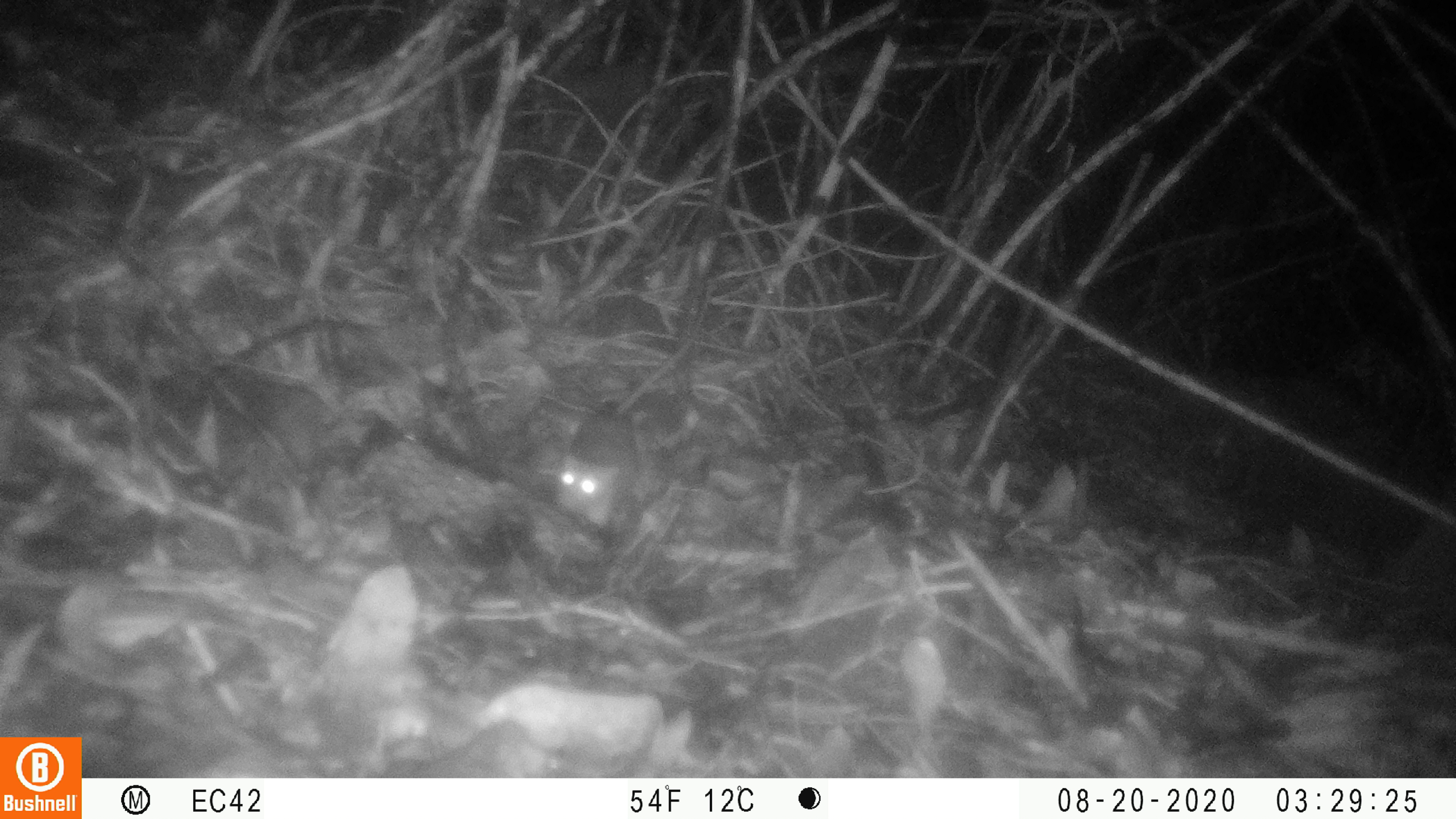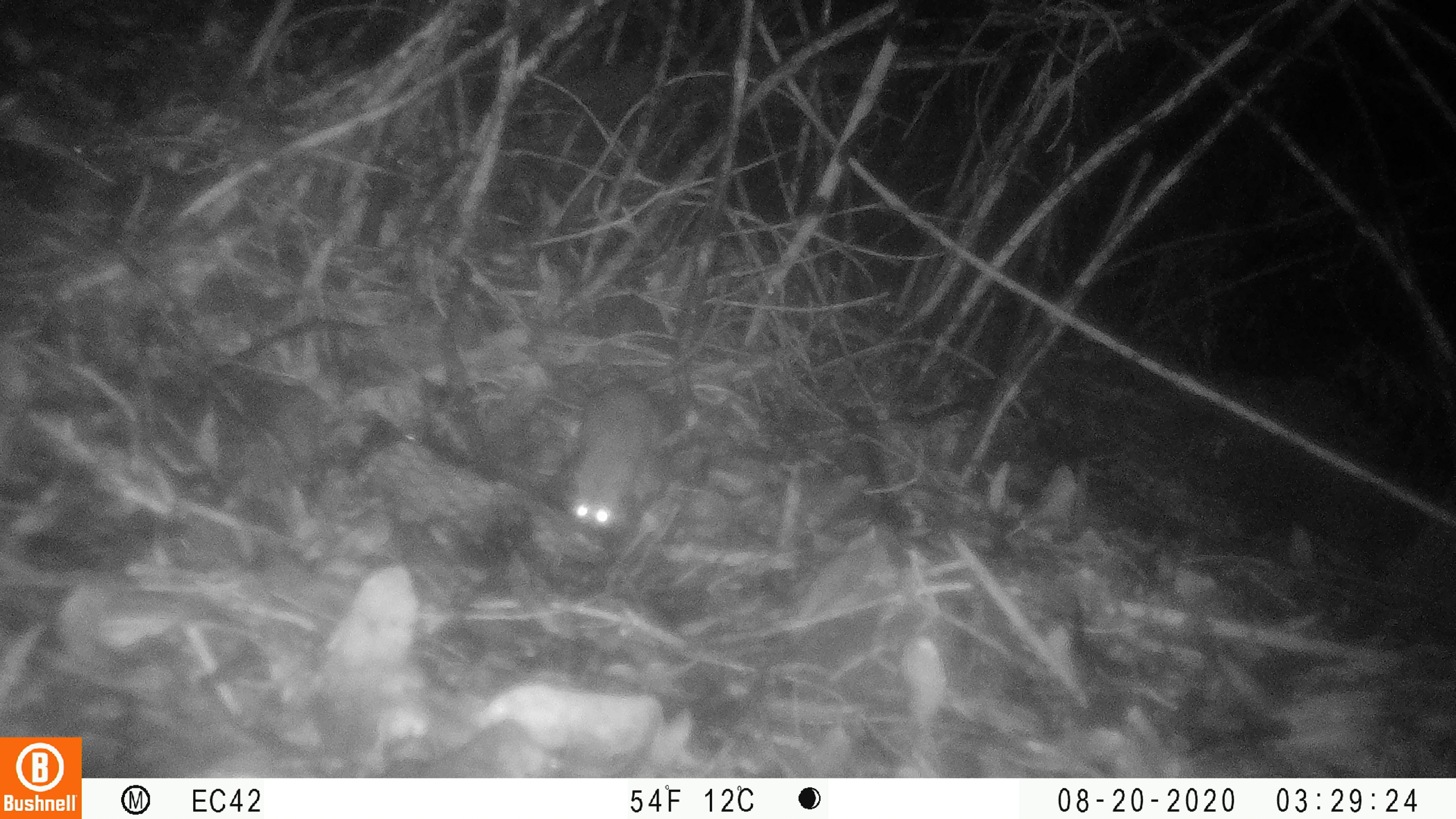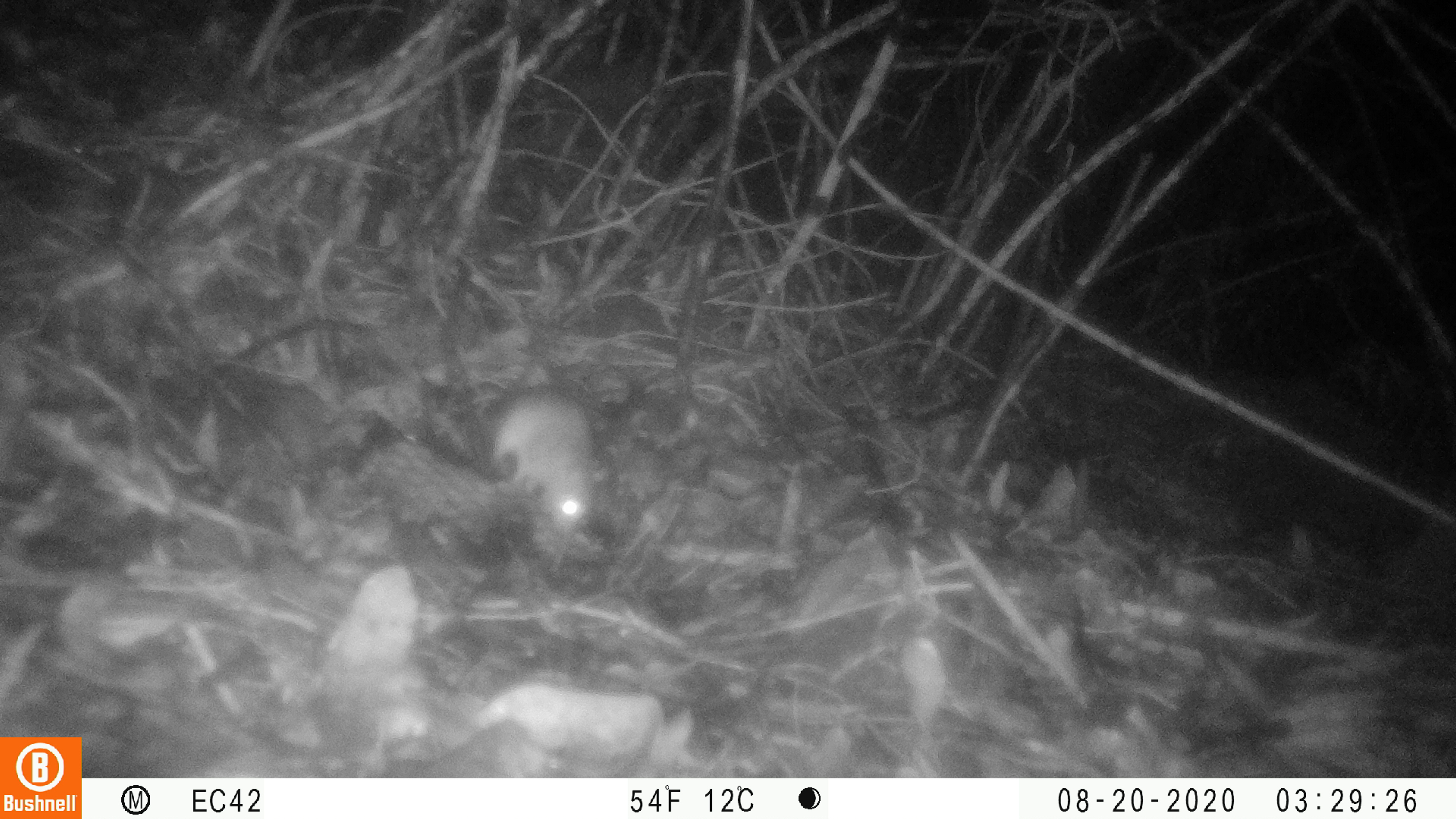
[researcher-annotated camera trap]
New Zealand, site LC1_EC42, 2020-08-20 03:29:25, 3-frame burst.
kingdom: Animalia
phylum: Chordata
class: Mammalia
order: Rodentia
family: Muridae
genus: Rattus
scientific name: Rattus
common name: rat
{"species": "rat (Rattus)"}